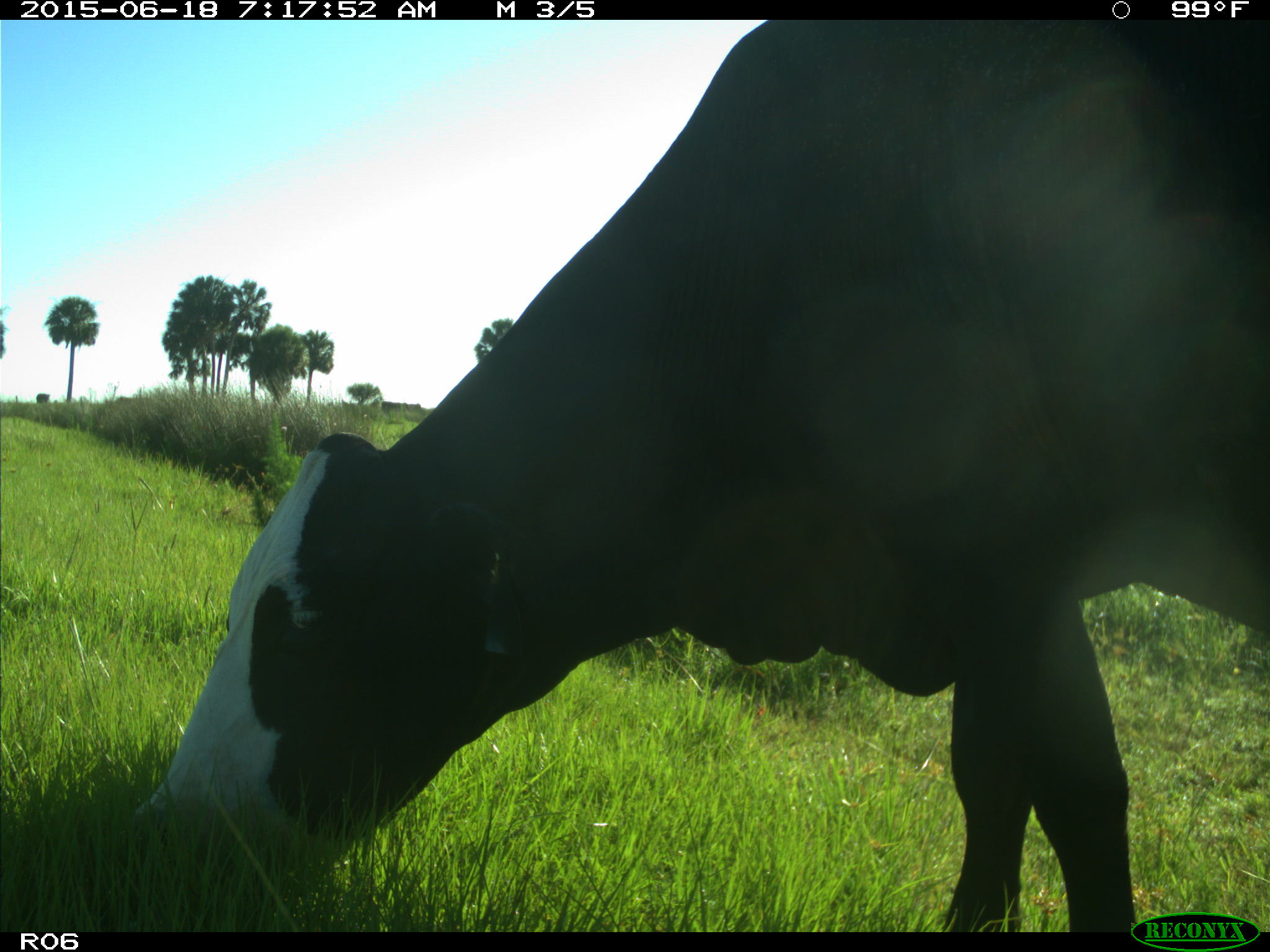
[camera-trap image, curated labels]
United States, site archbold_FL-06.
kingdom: Animalia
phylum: Chordata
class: Mammalia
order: Artiodactyla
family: Bovidae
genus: Bos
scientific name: Bos taurus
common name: domestic cow